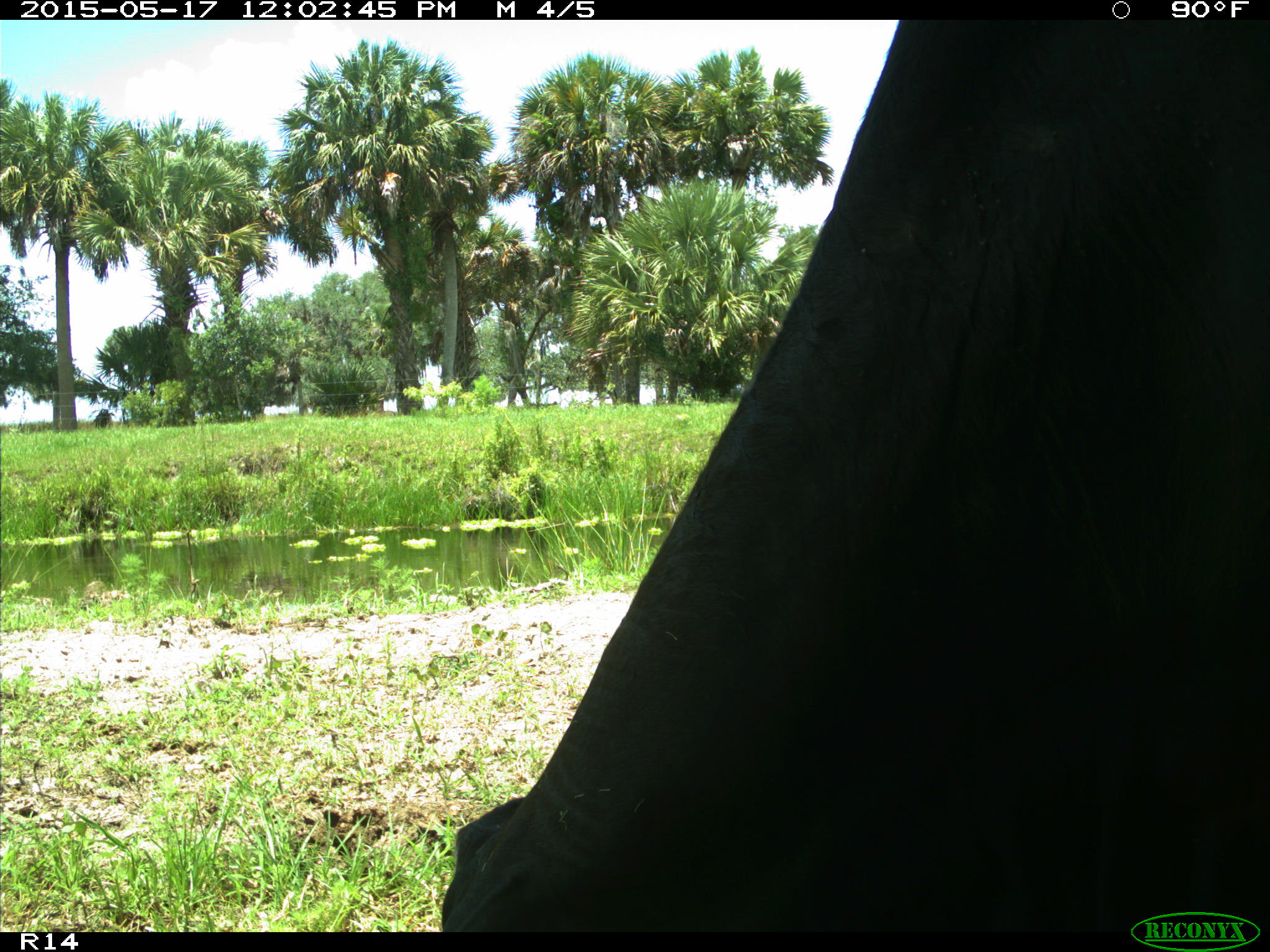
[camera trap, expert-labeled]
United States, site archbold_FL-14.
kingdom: Animalia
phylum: Chordata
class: Mammalia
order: Artiodactyla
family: Bovidae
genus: Bos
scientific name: Bos taurus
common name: domestic cow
Bos taurus (domestic cow).